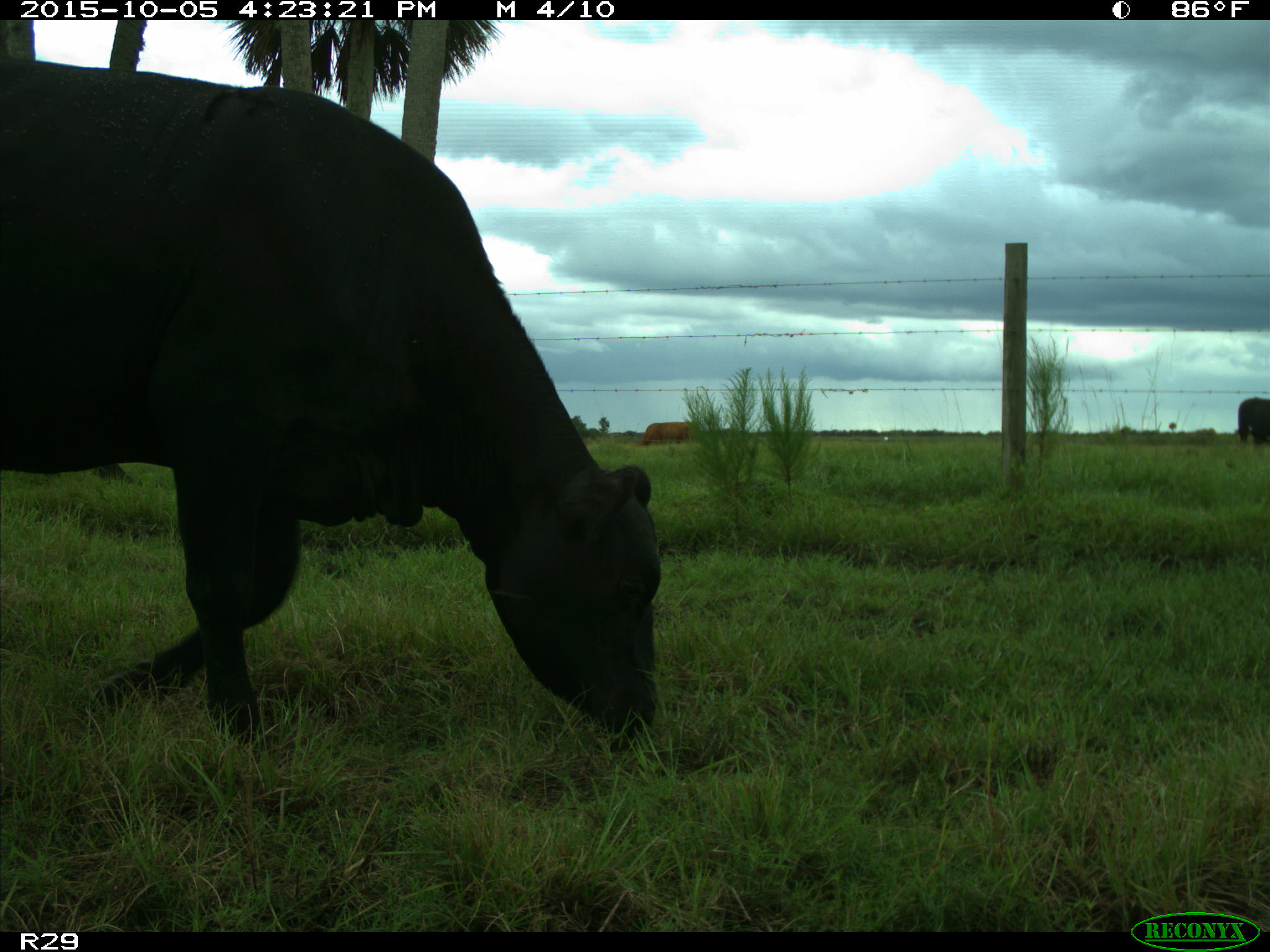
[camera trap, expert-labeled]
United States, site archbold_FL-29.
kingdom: Animalia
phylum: Chordata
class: Mammalia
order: Artiodactyla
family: Bovidae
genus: Bos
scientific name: Bos taurus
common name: domestic cow